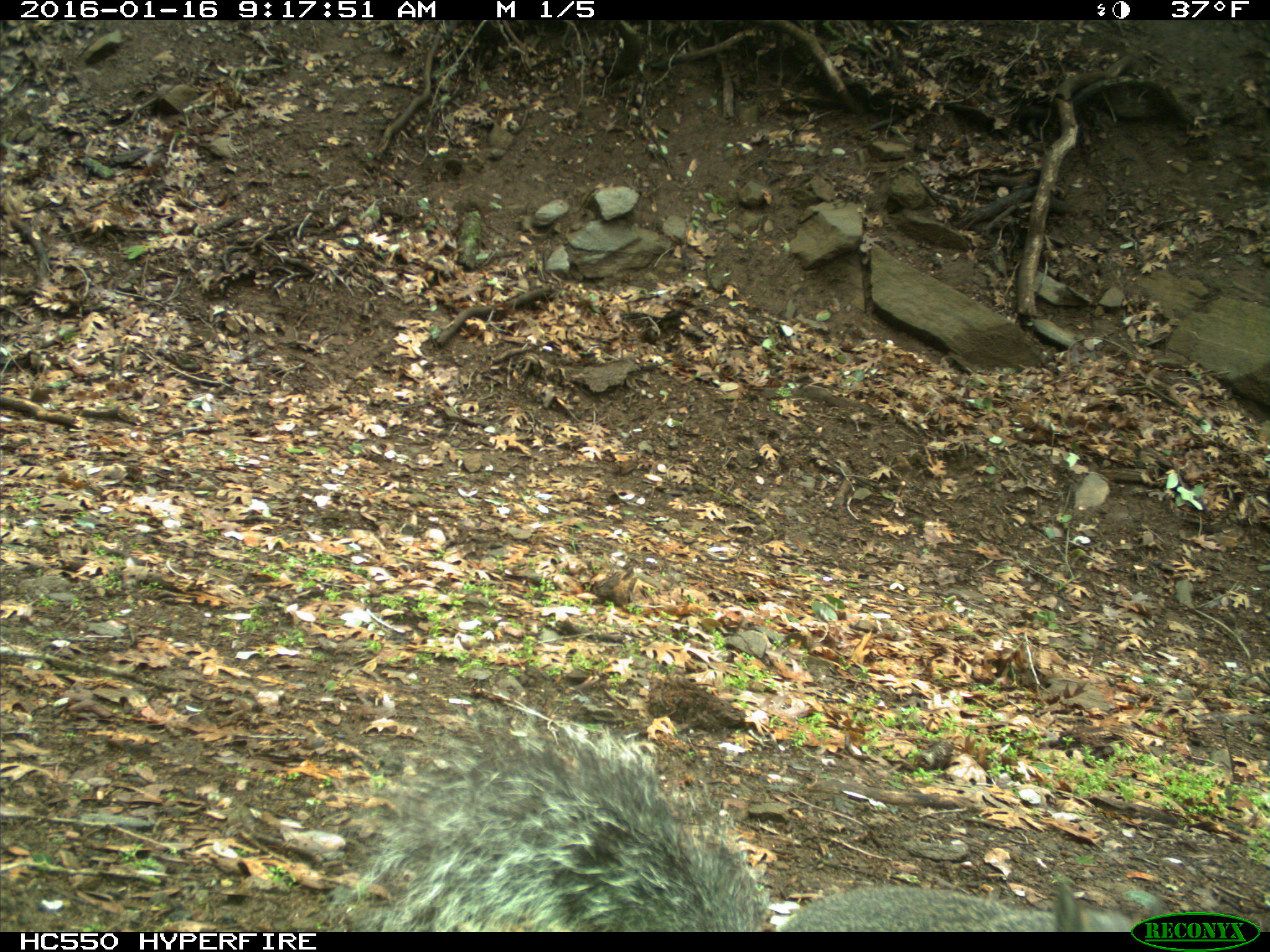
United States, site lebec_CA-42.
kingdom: Animalia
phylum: Chordata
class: Mammalia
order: Rodentia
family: Sciuridae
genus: Sciurus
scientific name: Sciurus carolinensis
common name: eastern gray squirrel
Sciurus carolinensis (eastern gray squirrel).